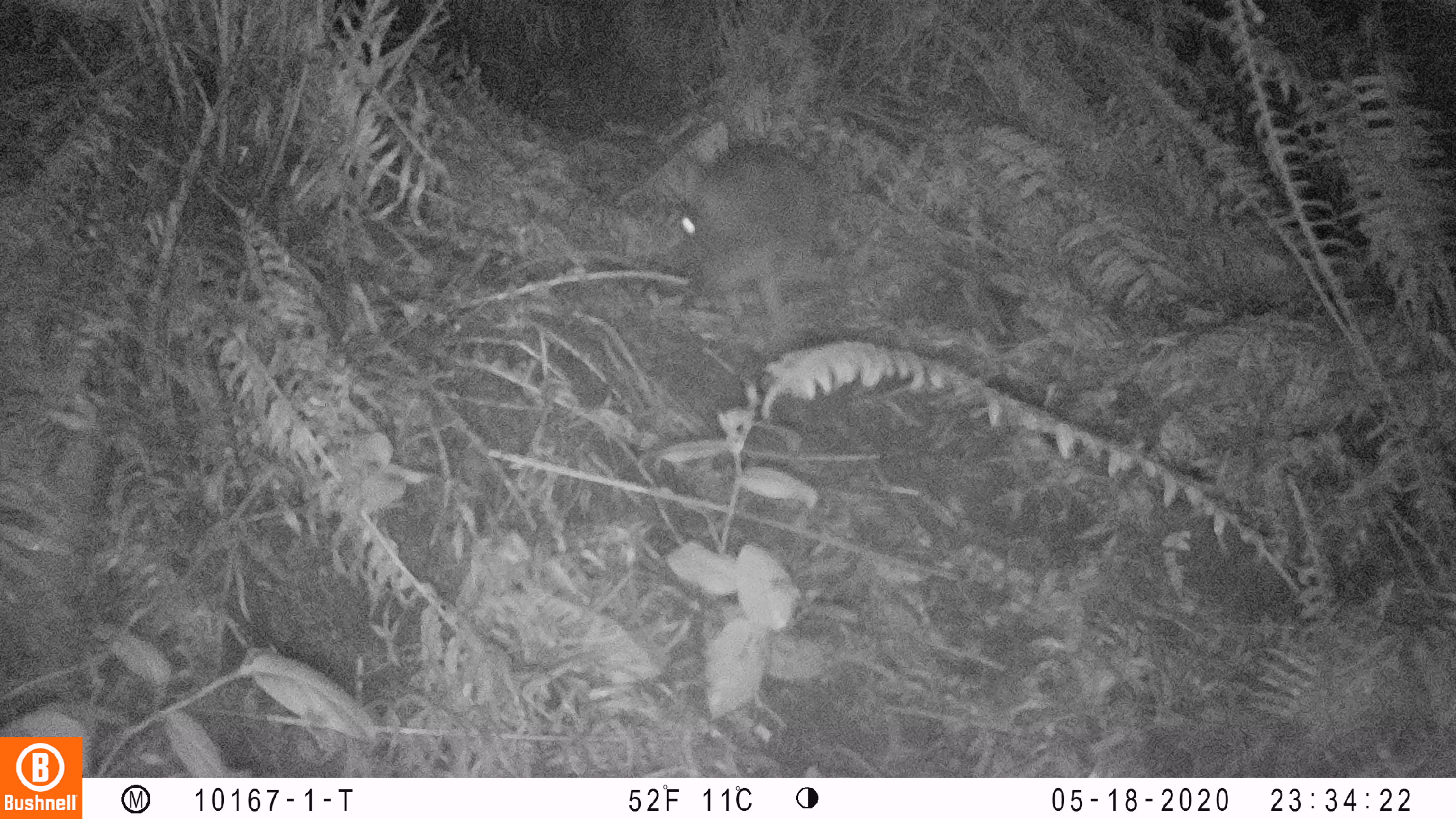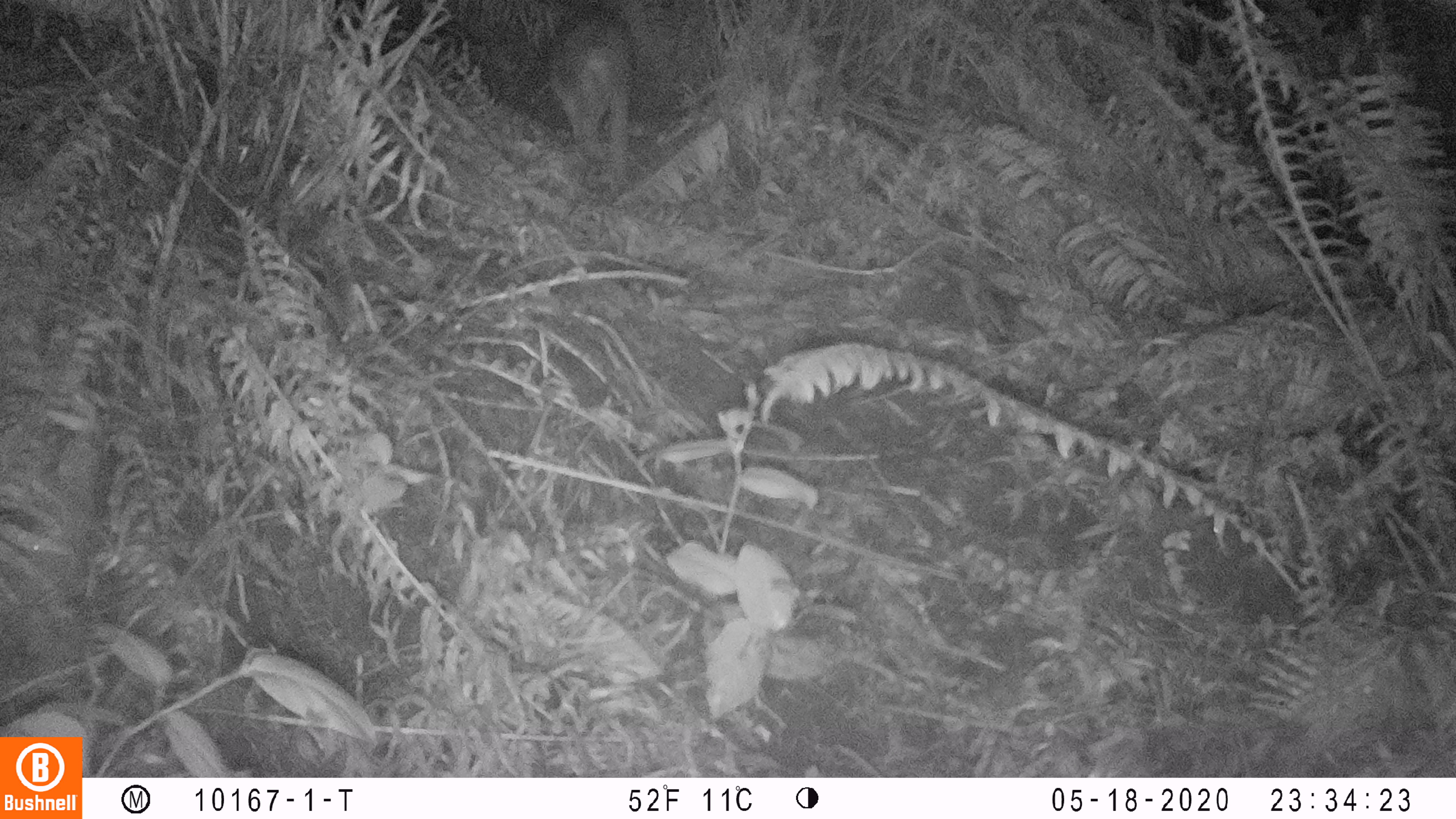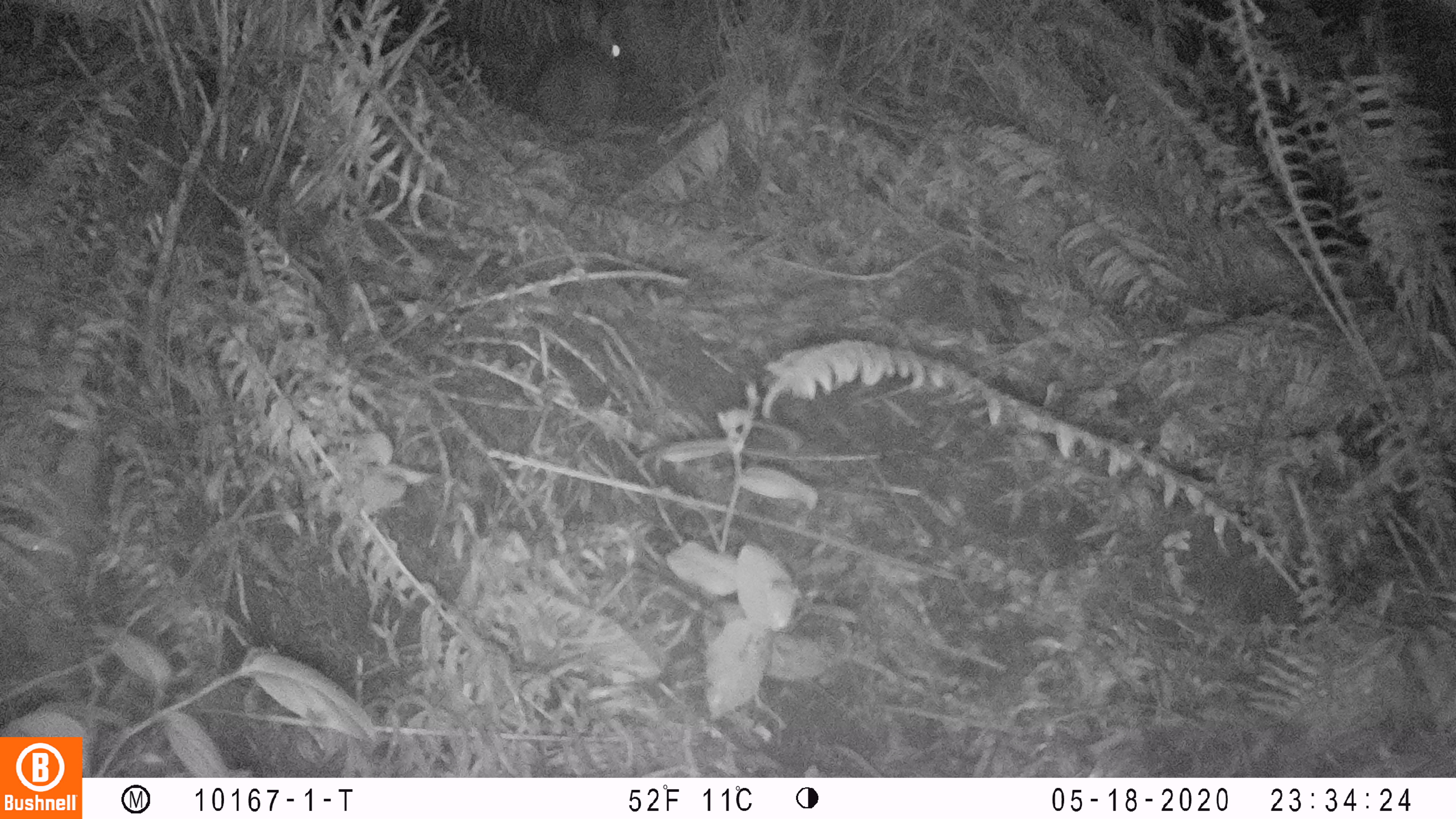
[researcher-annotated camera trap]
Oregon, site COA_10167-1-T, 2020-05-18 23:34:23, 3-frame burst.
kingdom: Animalia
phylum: Chordata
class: Mammalia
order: Lagomorpha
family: Leporidae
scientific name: Leporidae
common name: hares and rabbits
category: leporidae family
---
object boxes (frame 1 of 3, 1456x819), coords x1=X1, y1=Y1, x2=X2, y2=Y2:
leporidae family: x1=661, y1=149, x2=834, y2=340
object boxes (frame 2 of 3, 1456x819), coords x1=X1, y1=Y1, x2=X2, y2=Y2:
leporidae family: x1=531, y1=0, x2=641, y2=182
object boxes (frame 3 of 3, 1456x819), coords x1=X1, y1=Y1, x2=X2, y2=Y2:
leporidae family: x1=508, y1=6, x2=652, y2=145